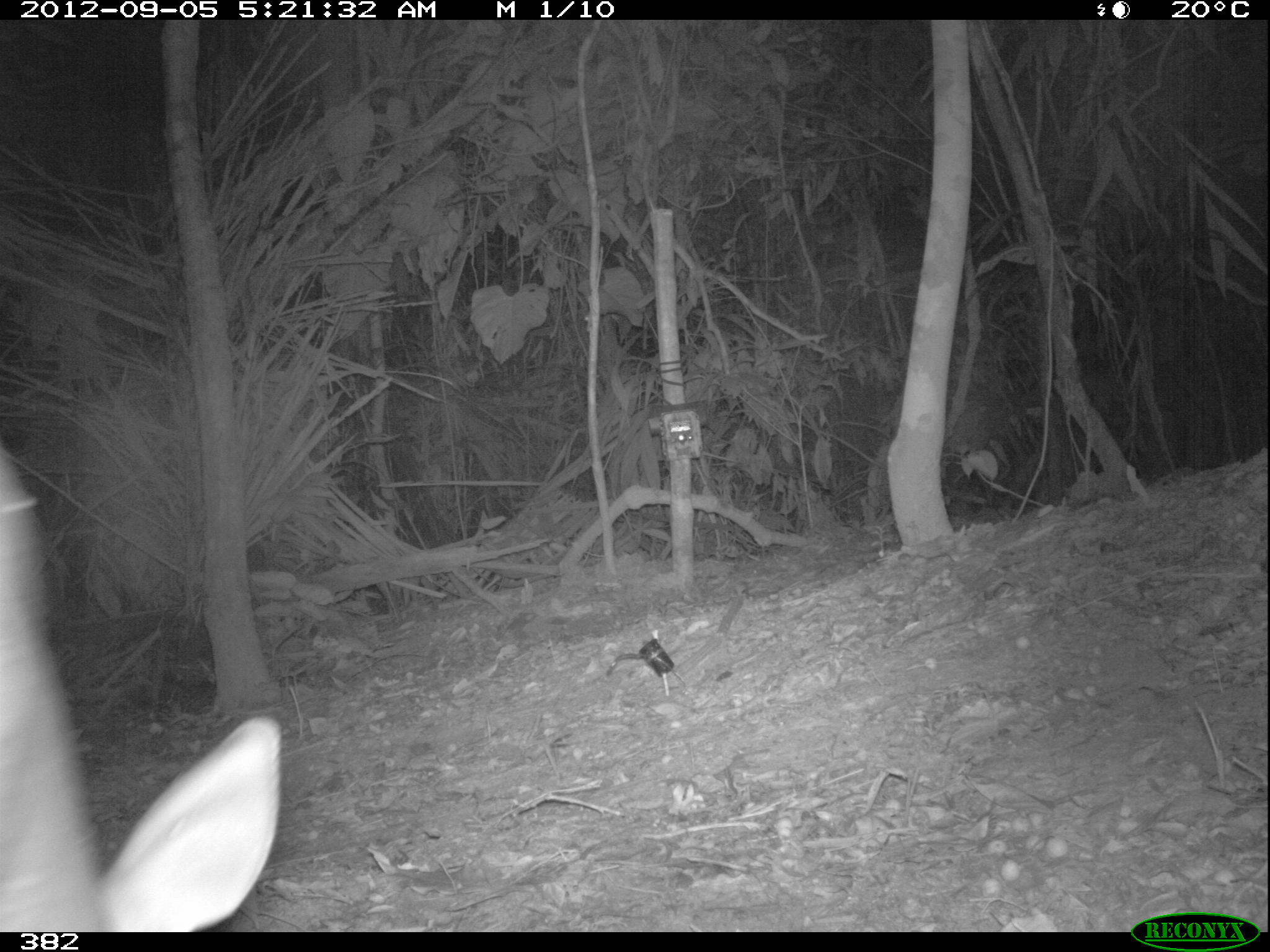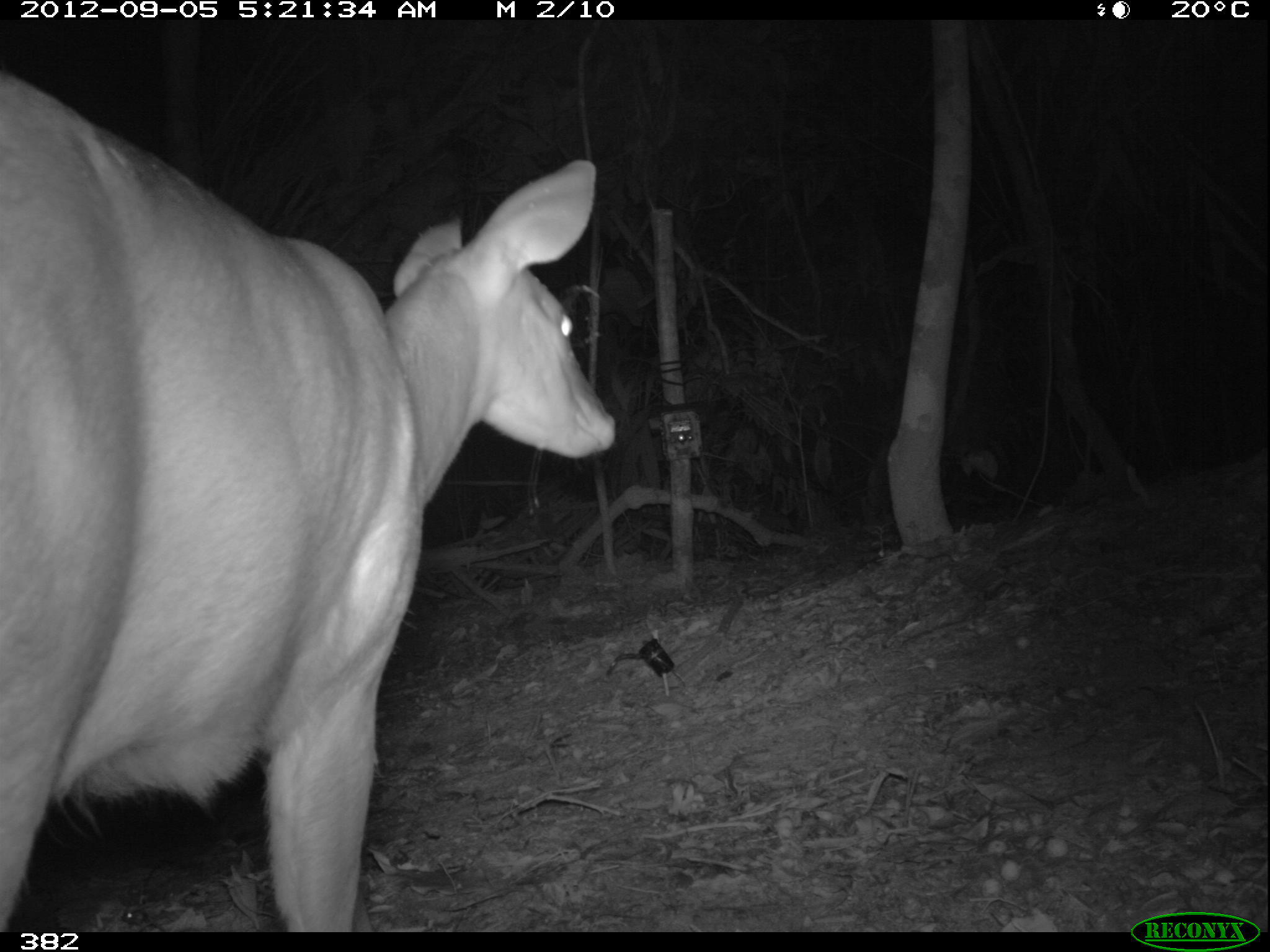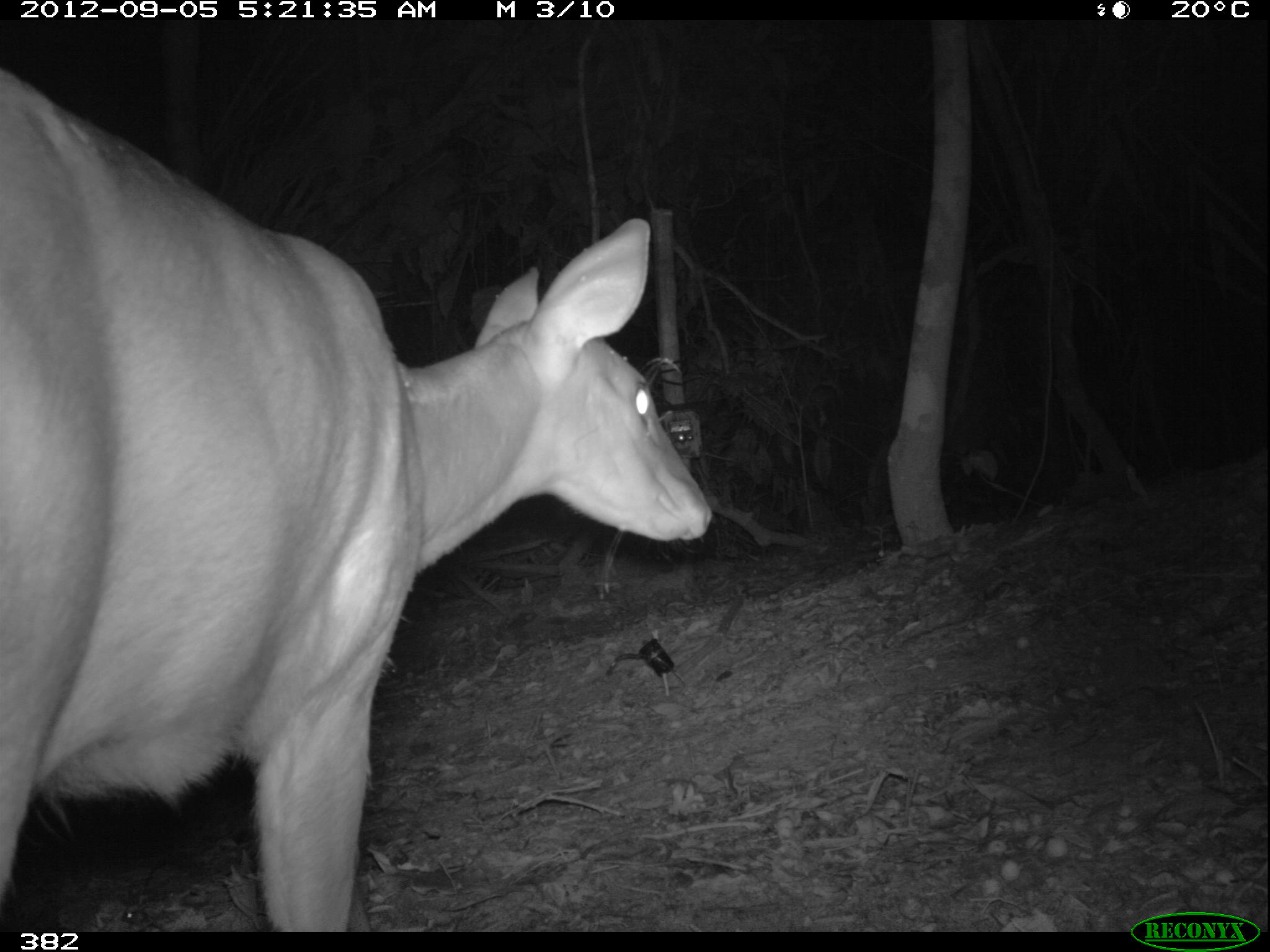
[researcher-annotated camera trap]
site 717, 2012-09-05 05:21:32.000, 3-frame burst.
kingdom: Animalia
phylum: Chordata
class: Mammalia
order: Artiodactyla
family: Cervidae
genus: Mazama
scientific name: Mazama americana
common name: red brocket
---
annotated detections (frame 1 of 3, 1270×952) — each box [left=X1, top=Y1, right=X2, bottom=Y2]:
mazama americana: [left=1, top=451, right=282, bottom=931]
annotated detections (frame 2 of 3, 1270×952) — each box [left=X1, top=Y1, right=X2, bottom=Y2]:
mazama americana: [left=2, top=71, right=617, bottom=933]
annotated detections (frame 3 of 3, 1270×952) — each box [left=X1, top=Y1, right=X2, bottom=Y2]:
mazama americana: [left=0, top=65, right=713, bottom=933]